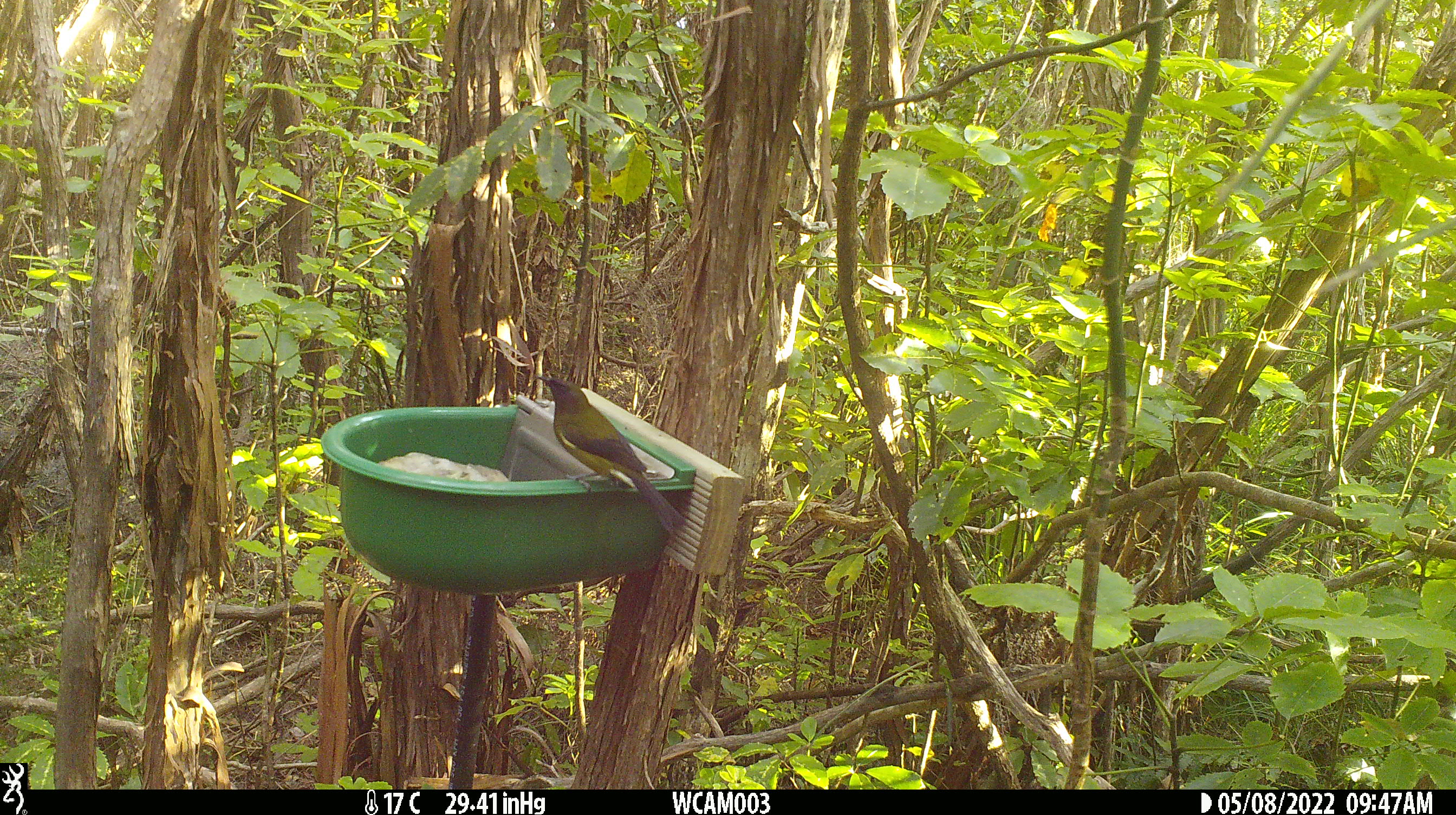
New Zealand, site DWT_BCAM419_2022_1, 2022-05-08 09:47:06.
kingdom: Animalia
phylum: Chordata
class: Aves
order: Passeriformes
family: Meliphagidae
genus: Anthornis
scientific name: Anthornis melanura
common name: new zealand bellbird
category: bellbird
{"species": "bellbird (new zealand bellbird) (Anthornis melanura)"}